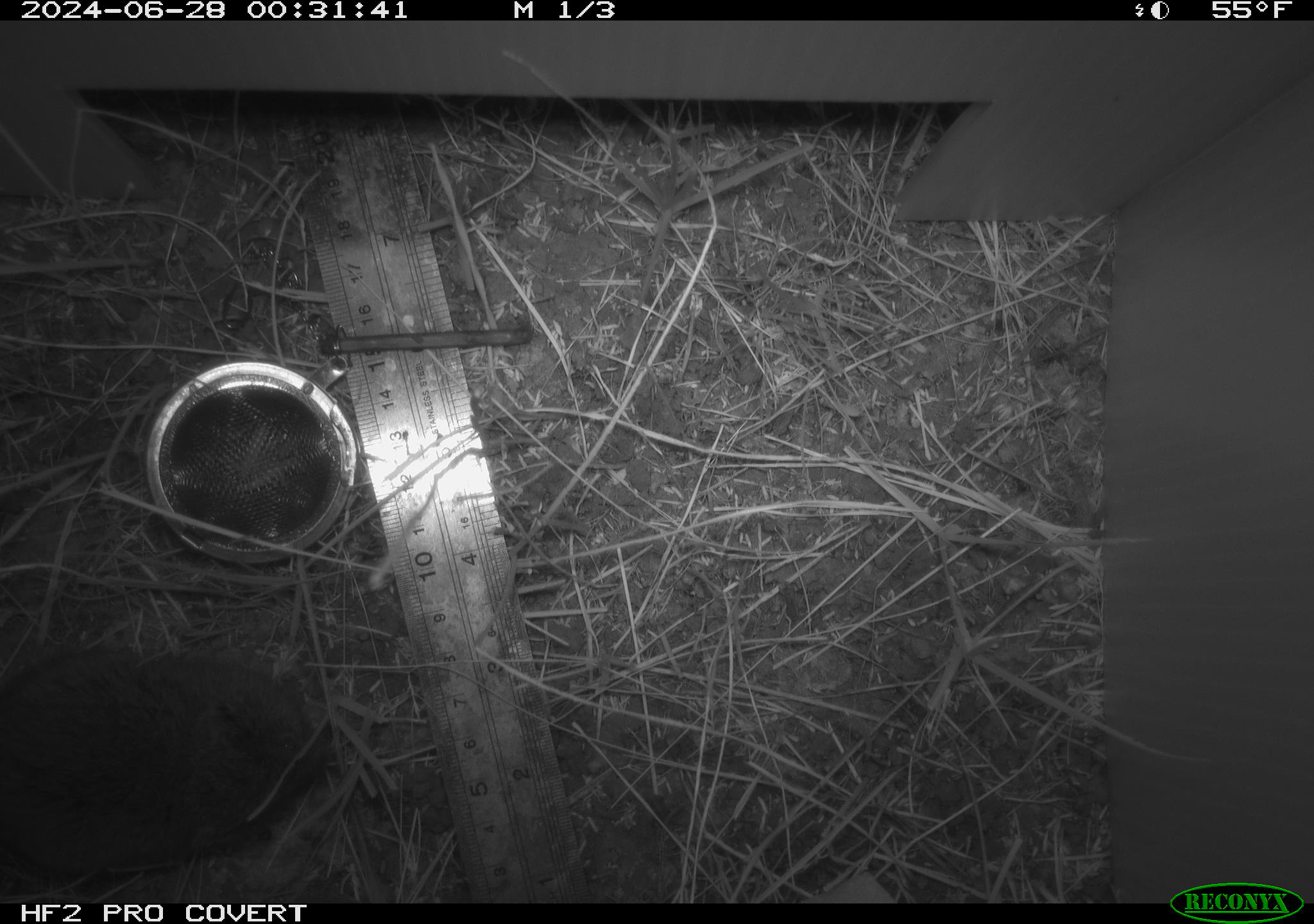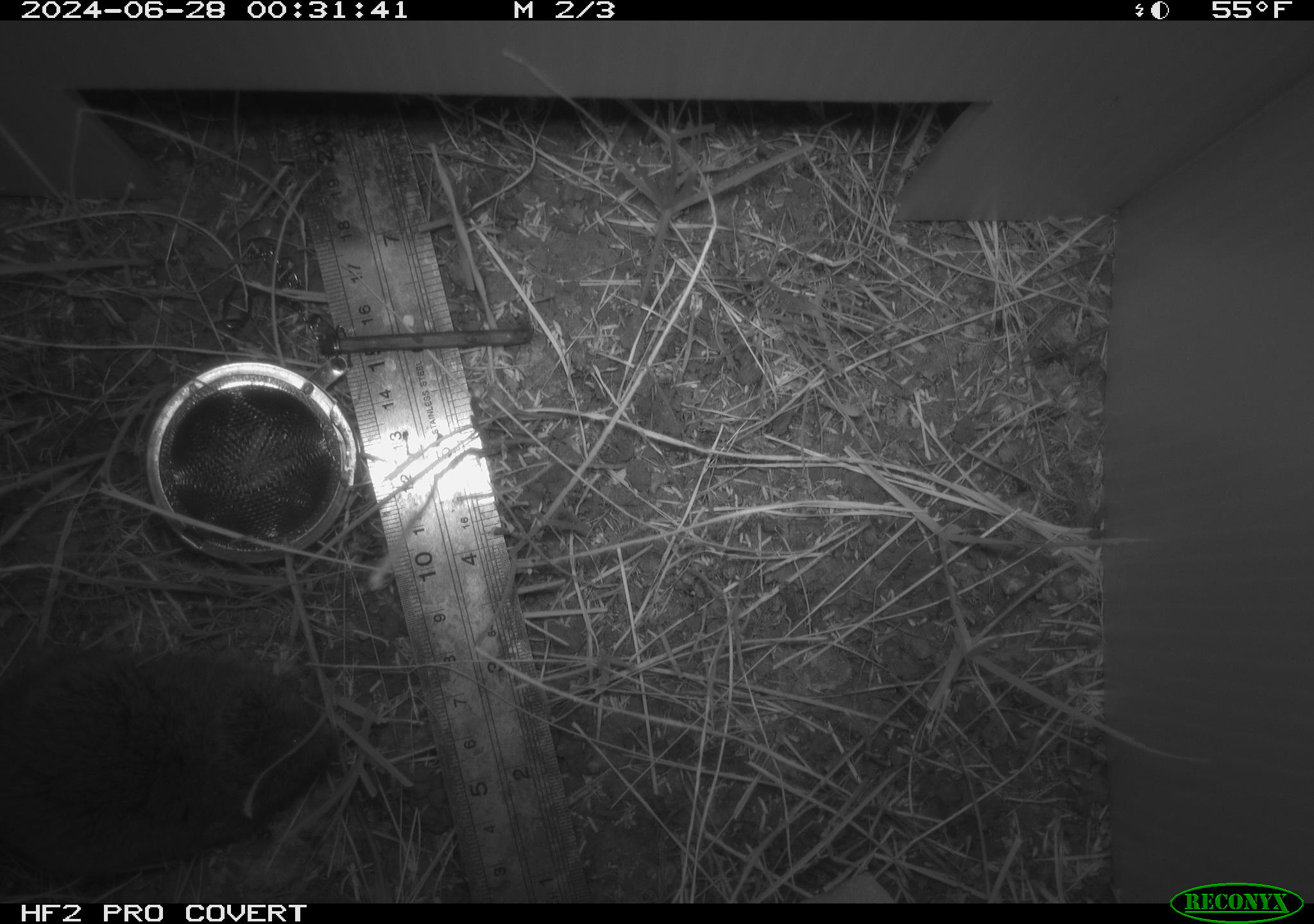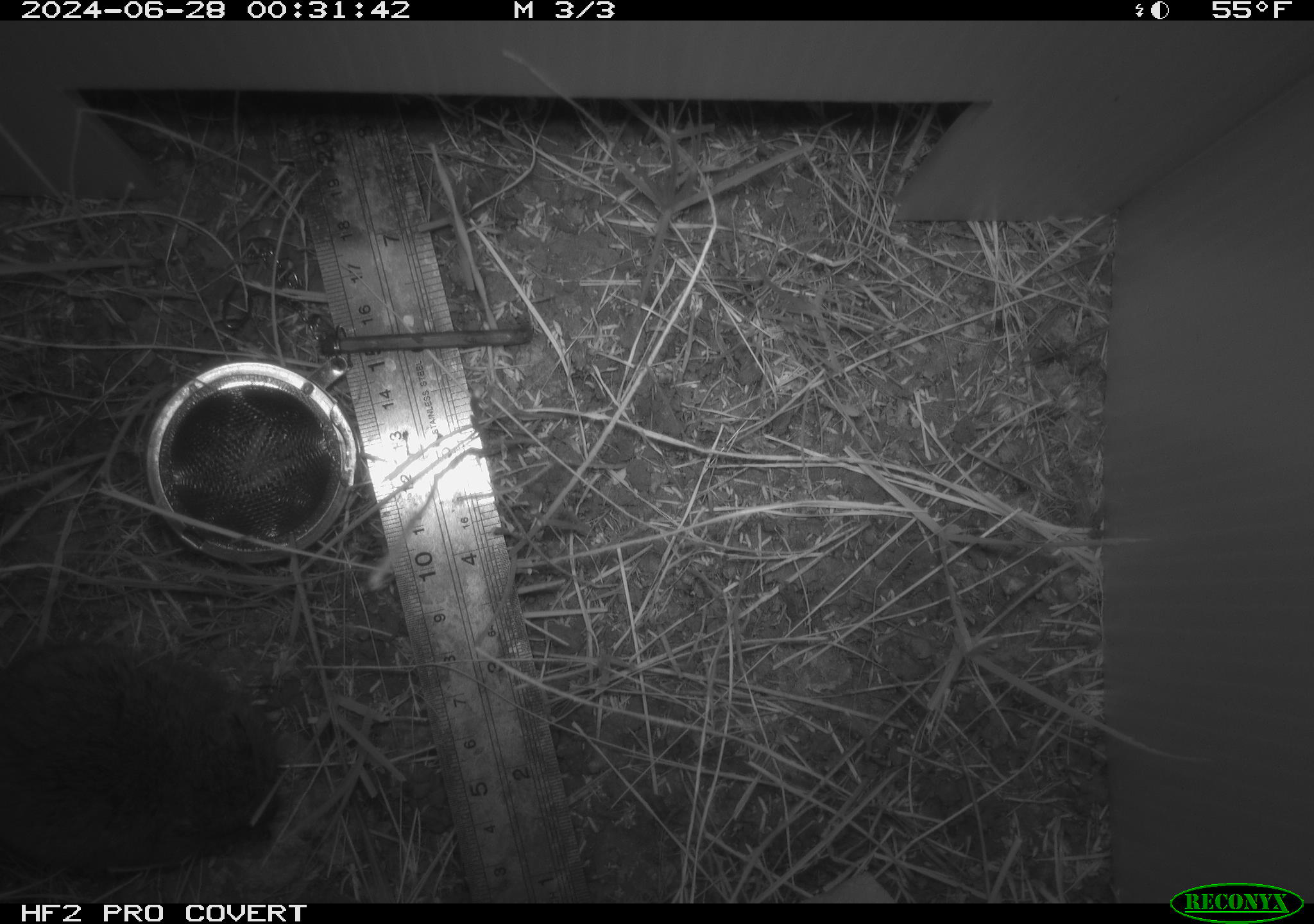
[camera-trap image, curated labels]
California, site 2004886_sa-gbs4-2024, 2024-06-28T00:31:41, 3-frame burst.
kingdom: Animalia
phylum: Chordata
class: Mammalia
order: Rodentia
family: Cricetidae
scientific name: Arvicolinae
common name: voles, lemmings, and muskrats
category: arvicolinae subfamily